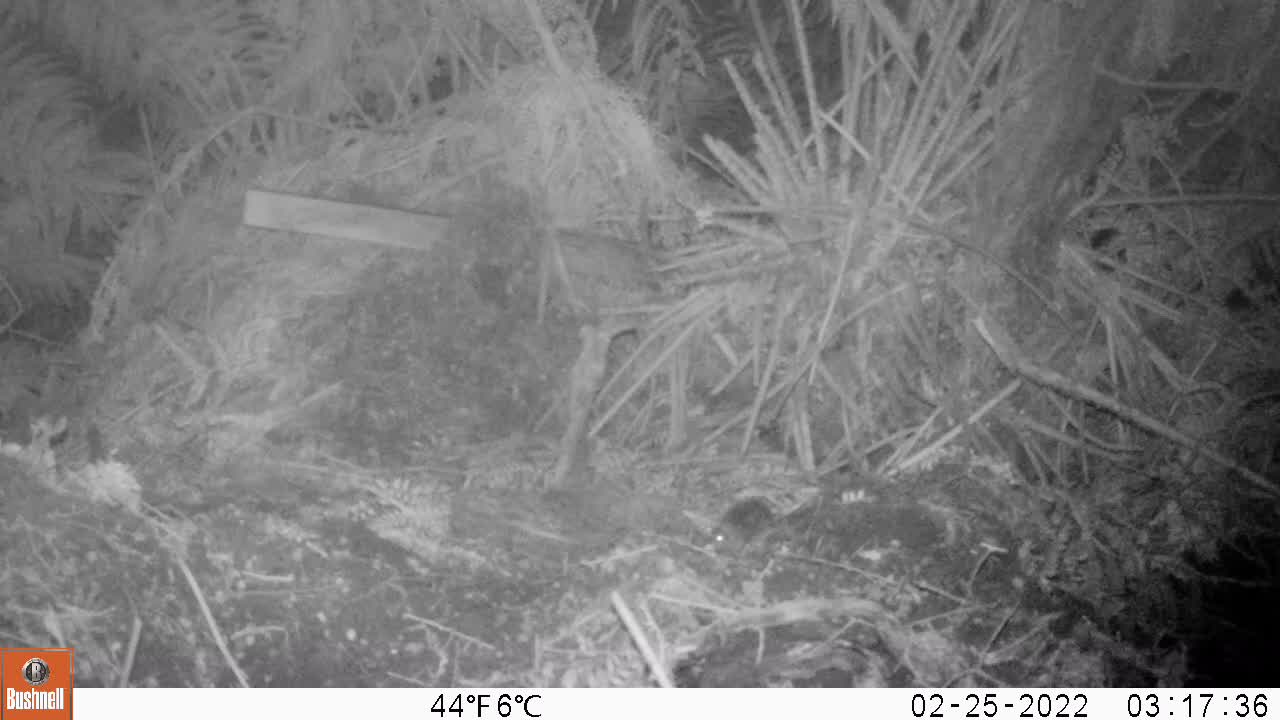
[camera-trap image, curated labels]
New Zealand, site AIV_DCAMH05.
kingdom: Animalia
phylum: Chordata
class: Mammalia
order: Rodentia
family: Muridae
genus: Mus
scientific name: Mus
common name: mouse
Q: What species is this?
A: Mouse (Mus).